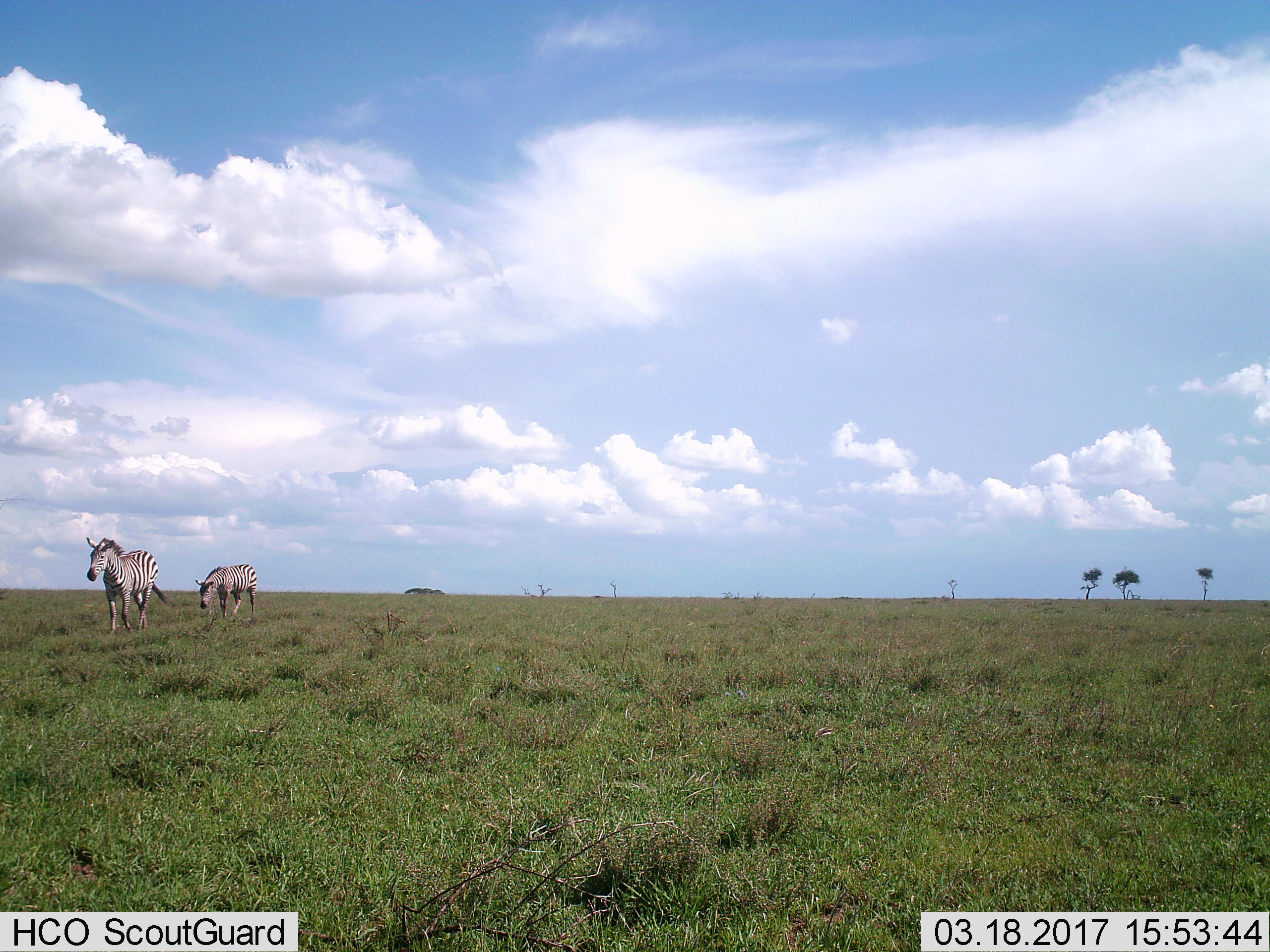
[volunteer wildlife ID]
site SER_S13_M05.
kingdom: Animalia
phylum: Chordata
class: Mammalia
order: Perissodactyla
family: Equidae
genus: Equus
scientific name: Equus quagga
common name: plains zebra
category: zebraplains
Zebraplains (plains zebra) (Equus quagga), count 2. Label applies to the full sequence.